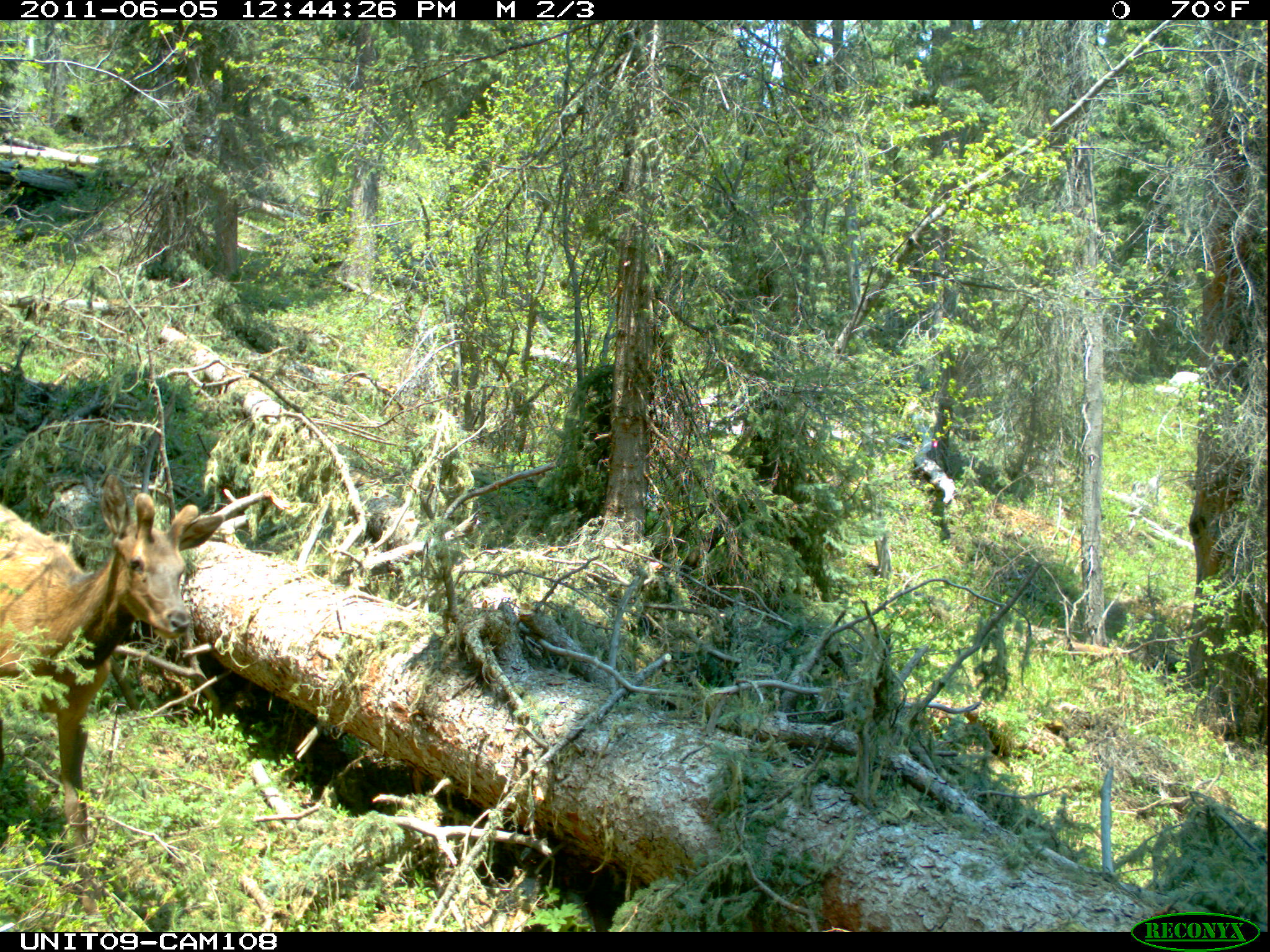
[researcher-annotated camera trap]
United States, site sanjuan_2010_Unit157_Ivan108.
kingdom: Animalia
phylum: Chordata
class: Mammalia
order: Artiodactyla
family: Cervidae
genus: Cervus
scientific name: Cervus elaphus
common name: red deer